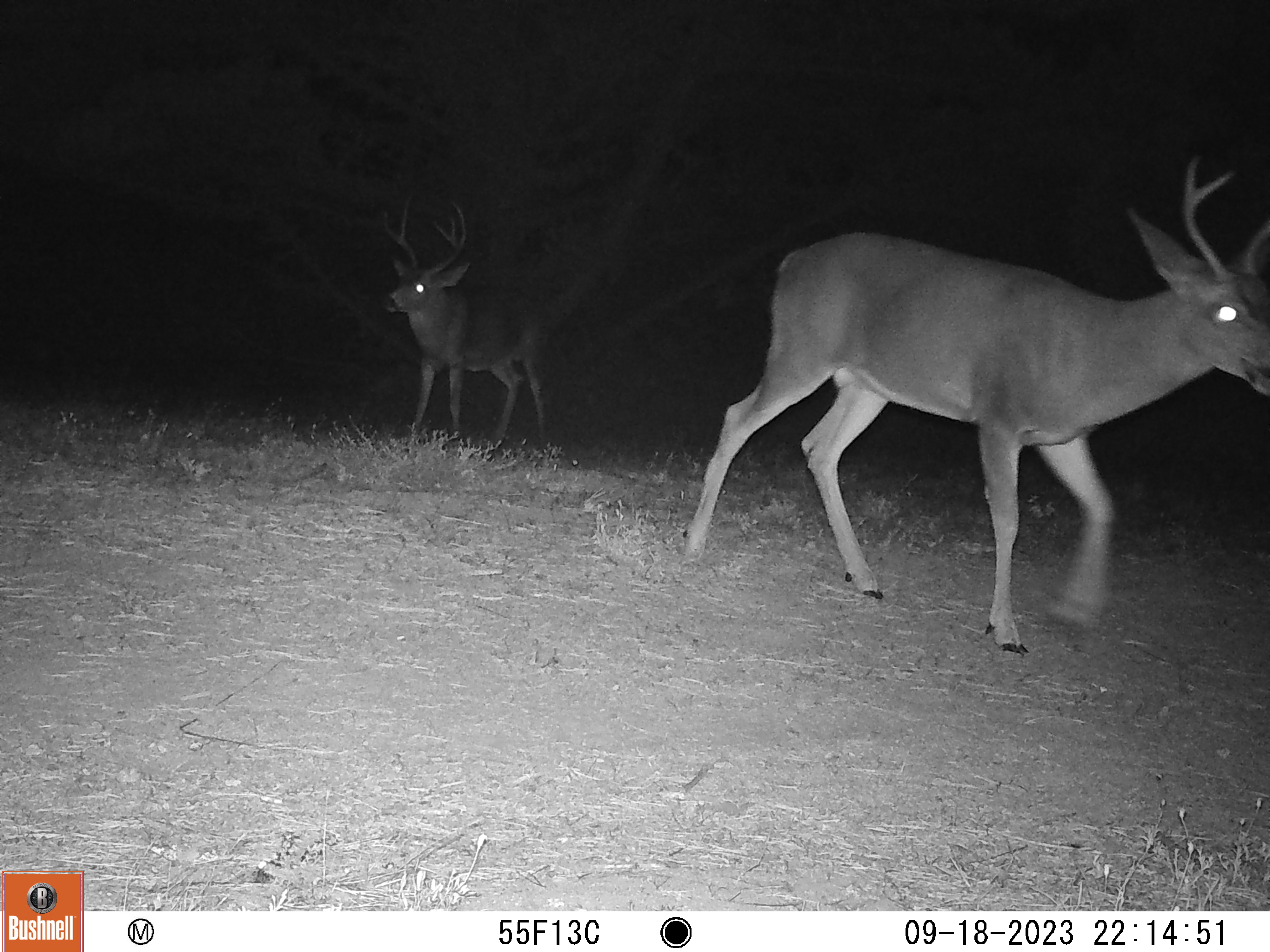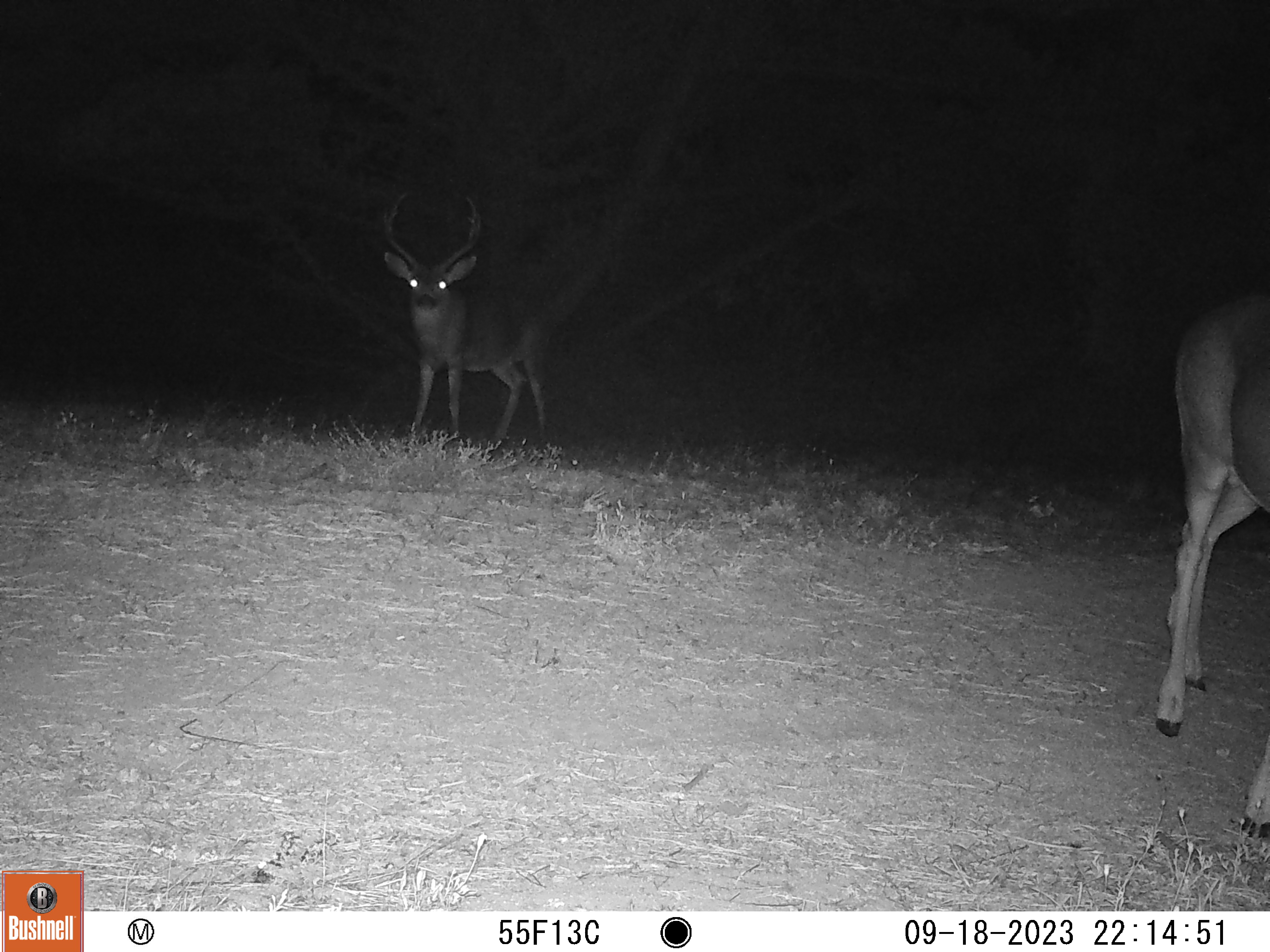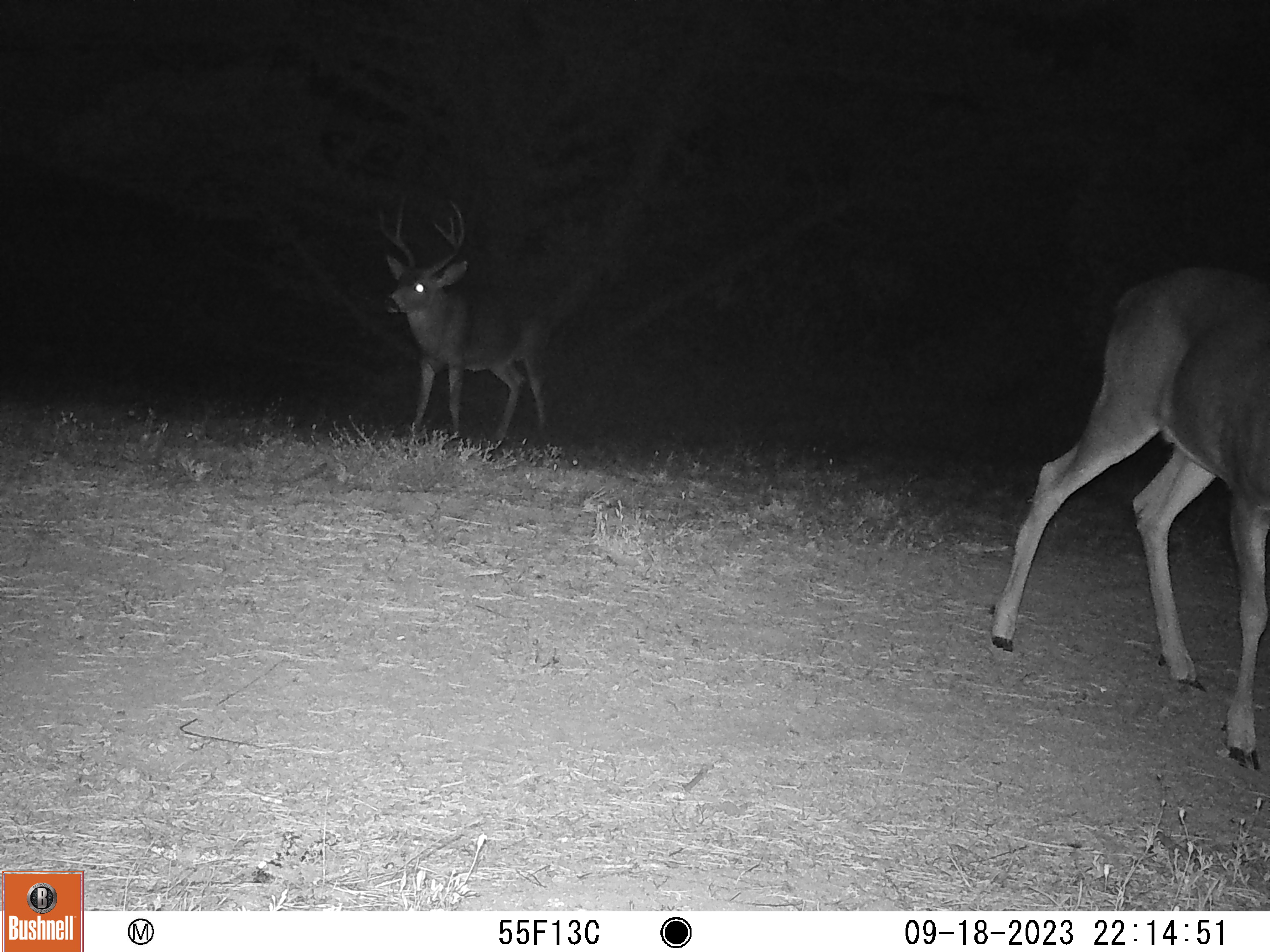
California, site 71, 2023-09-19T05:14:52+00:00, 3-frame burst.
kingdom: Animalia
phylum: Chordata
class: Mammalia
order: Artiodactyla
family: Cervidae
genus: Odocoileus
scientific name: Odocoileus hemionus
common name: mule deer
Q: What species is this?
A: Mule deer (Odocoileus hemionus).